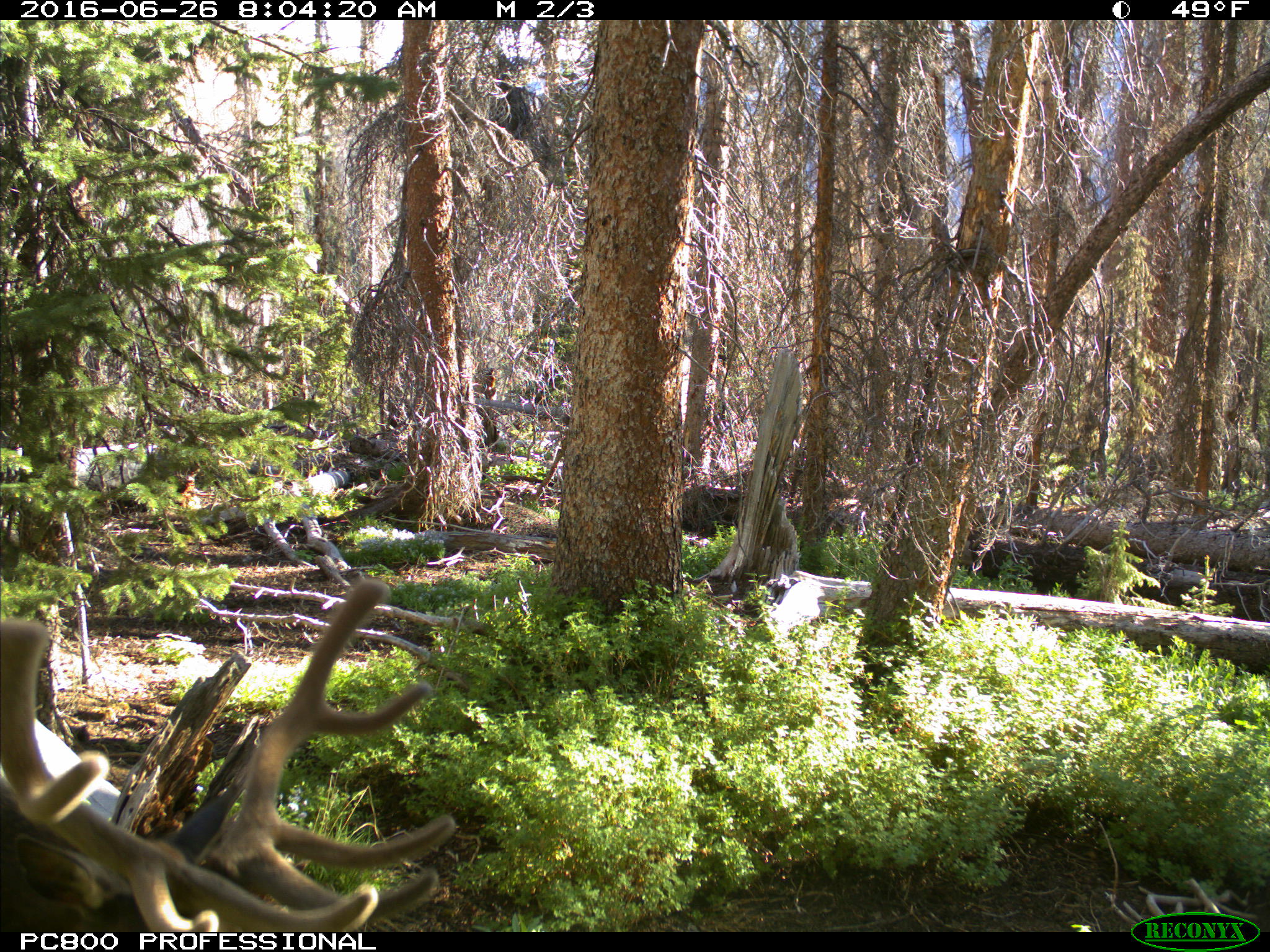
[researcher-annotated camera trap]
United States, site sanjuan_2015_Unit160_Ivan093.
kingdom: Animalia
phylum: Chordata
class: Mammalia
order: Artiodactyla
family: Cervidae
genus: Cervus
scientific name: Cervus elaphus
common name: red deer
Cervus elaphus (red deer).